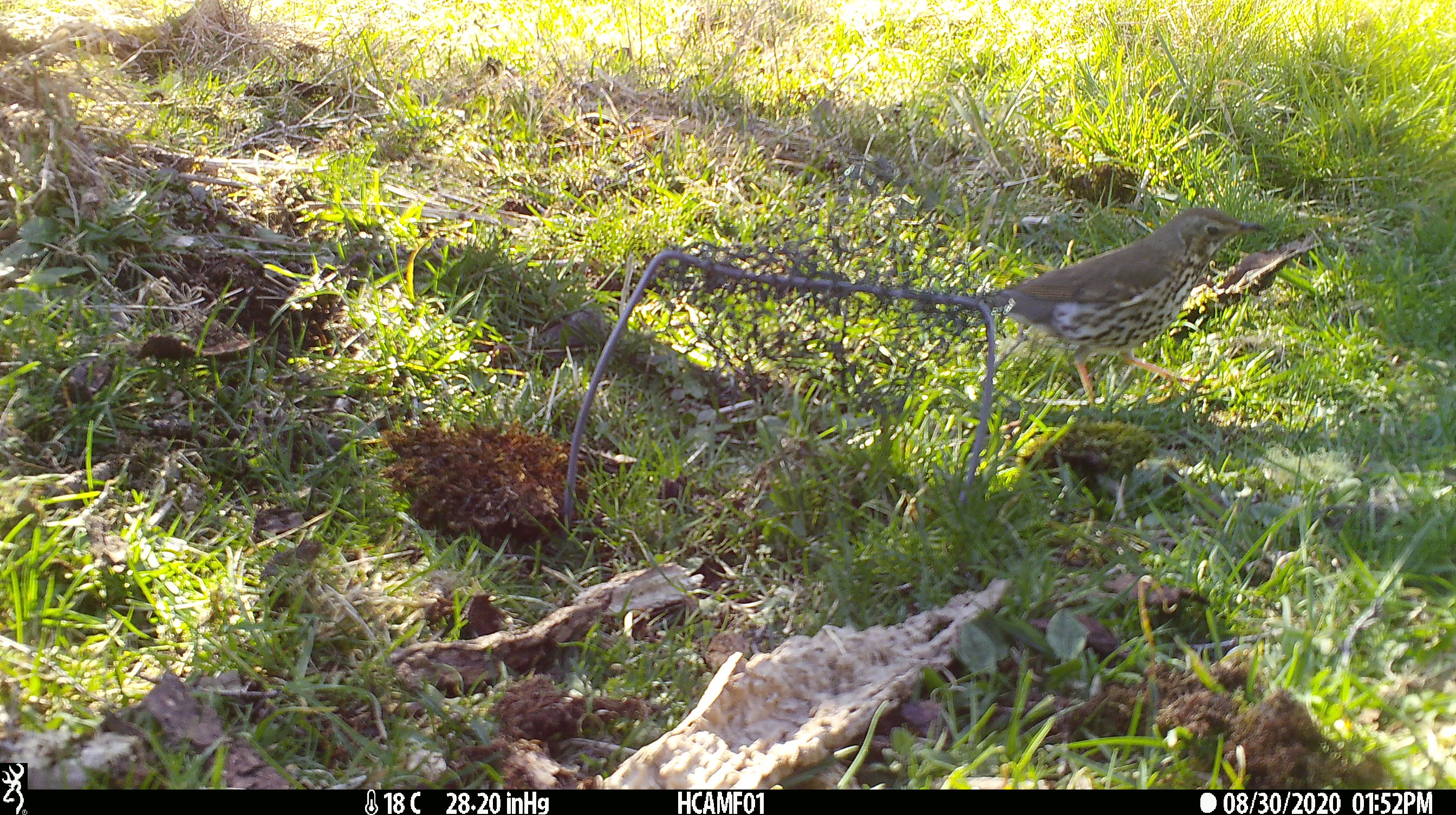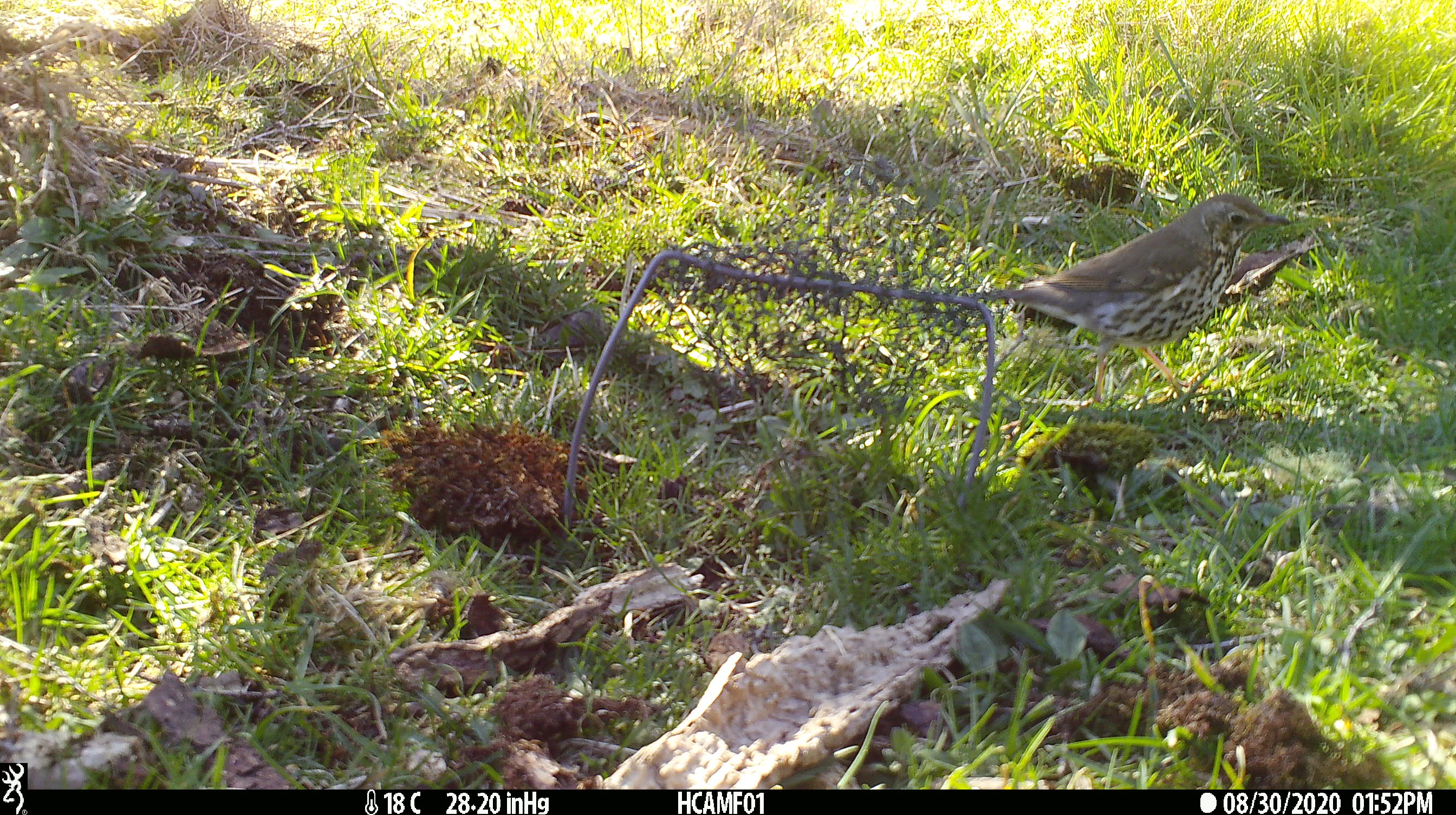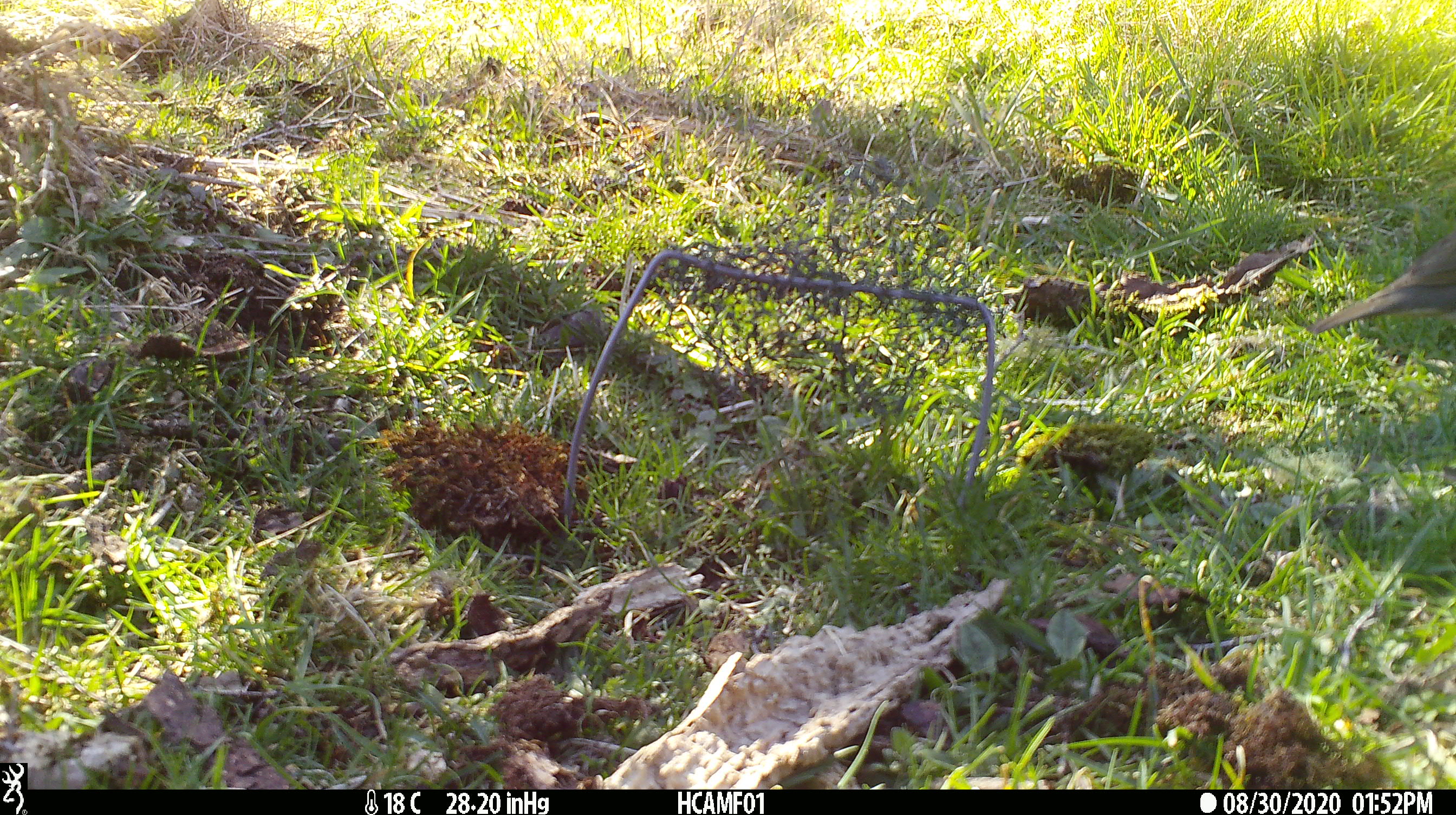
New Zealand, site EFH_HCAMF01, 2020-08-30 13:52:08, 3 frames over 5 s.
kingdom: Animalia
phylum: Chordata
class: Aves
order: Passeriformes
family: Turdidae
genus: Turdus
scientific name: Turdus philomelos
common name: song thrush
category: thrush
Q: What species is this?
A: Thrush (song thrush) (Turdus philomelos).